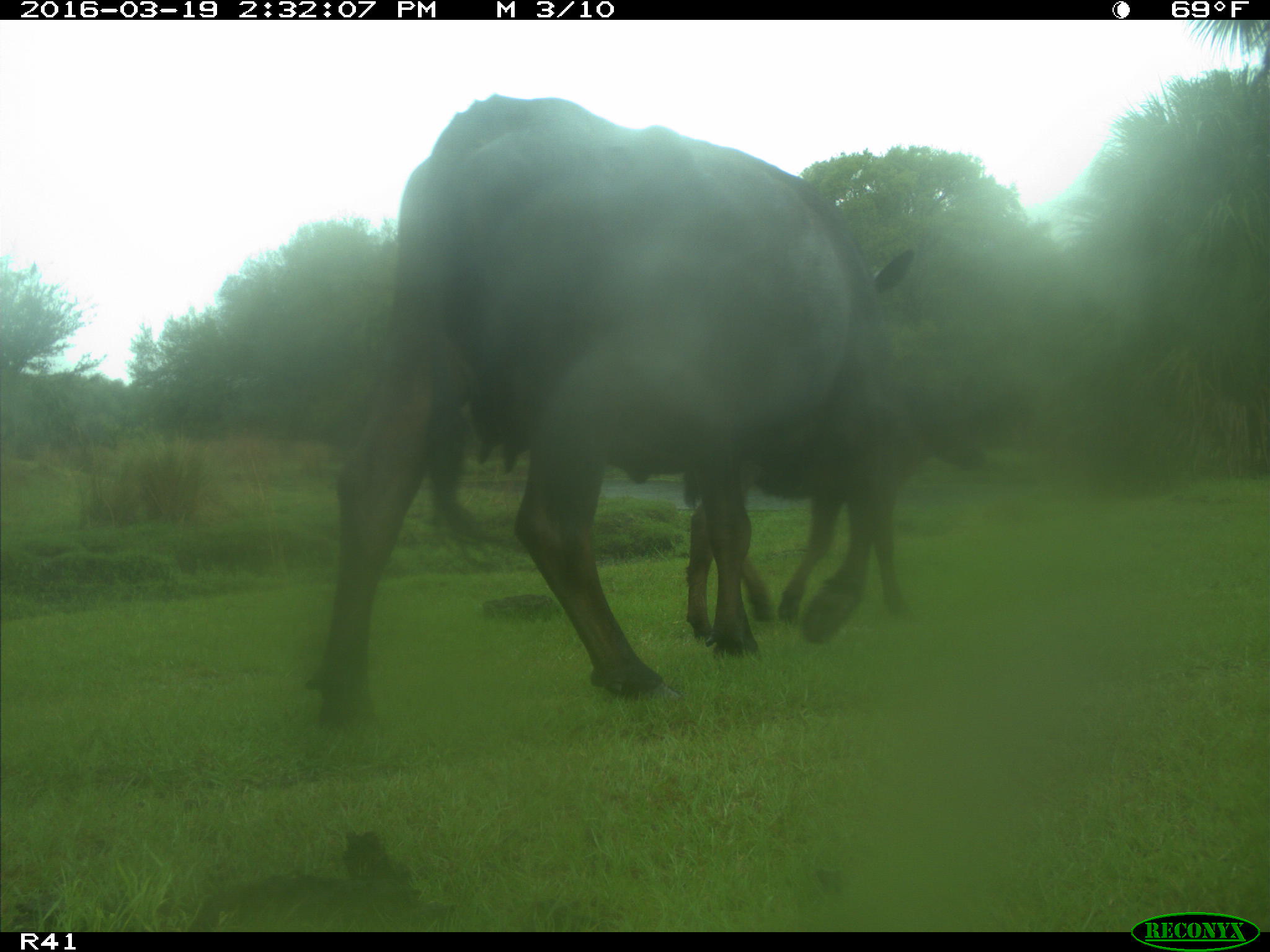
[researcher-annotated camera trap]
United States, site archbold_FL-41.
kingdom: Animalia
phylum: Chordata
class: Mammalia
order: Artiodactyla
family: Bovidae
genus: Bos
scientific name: Bos taurus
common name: domestic cow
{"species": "Bos taurus (domestic cow)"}